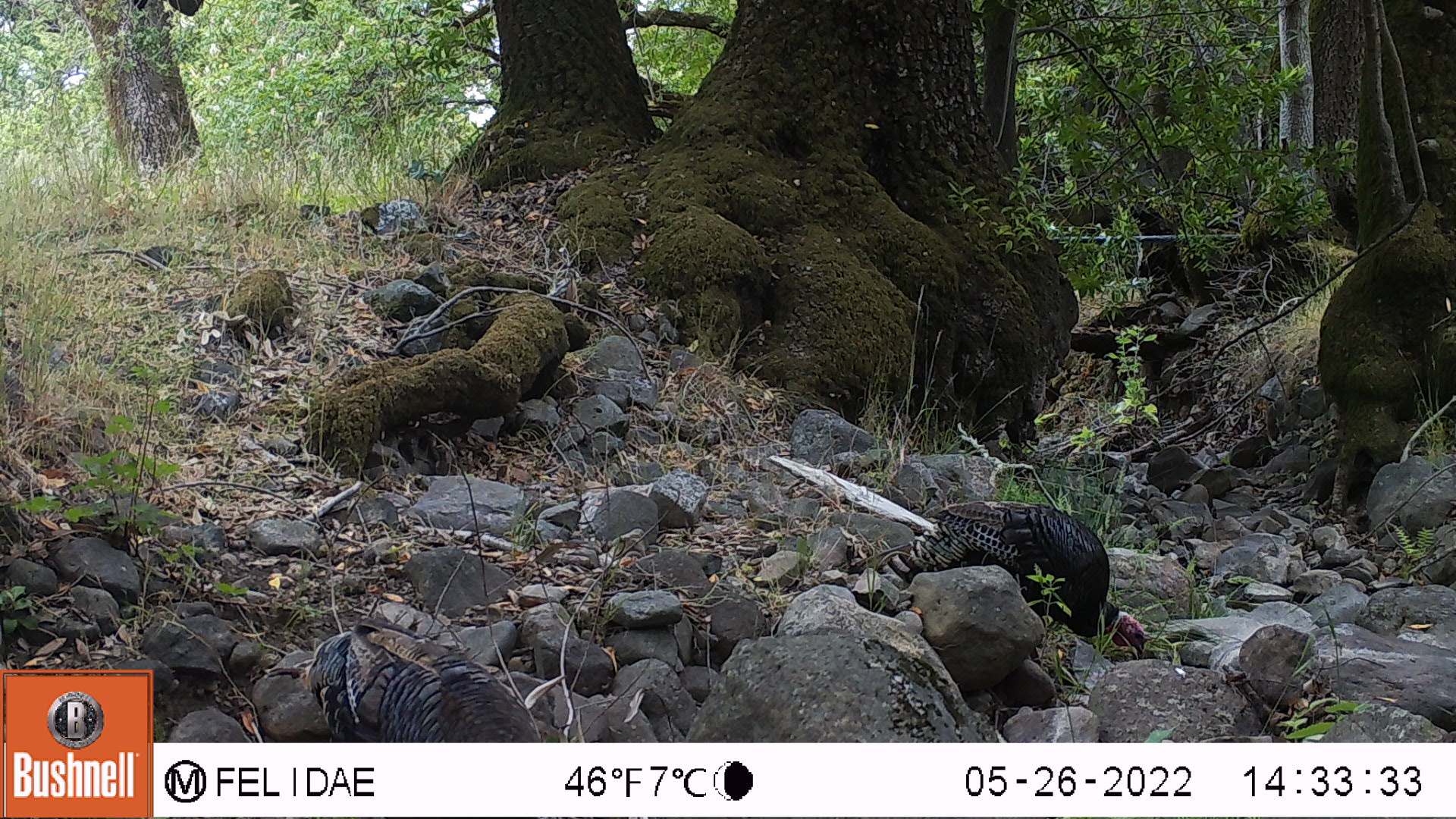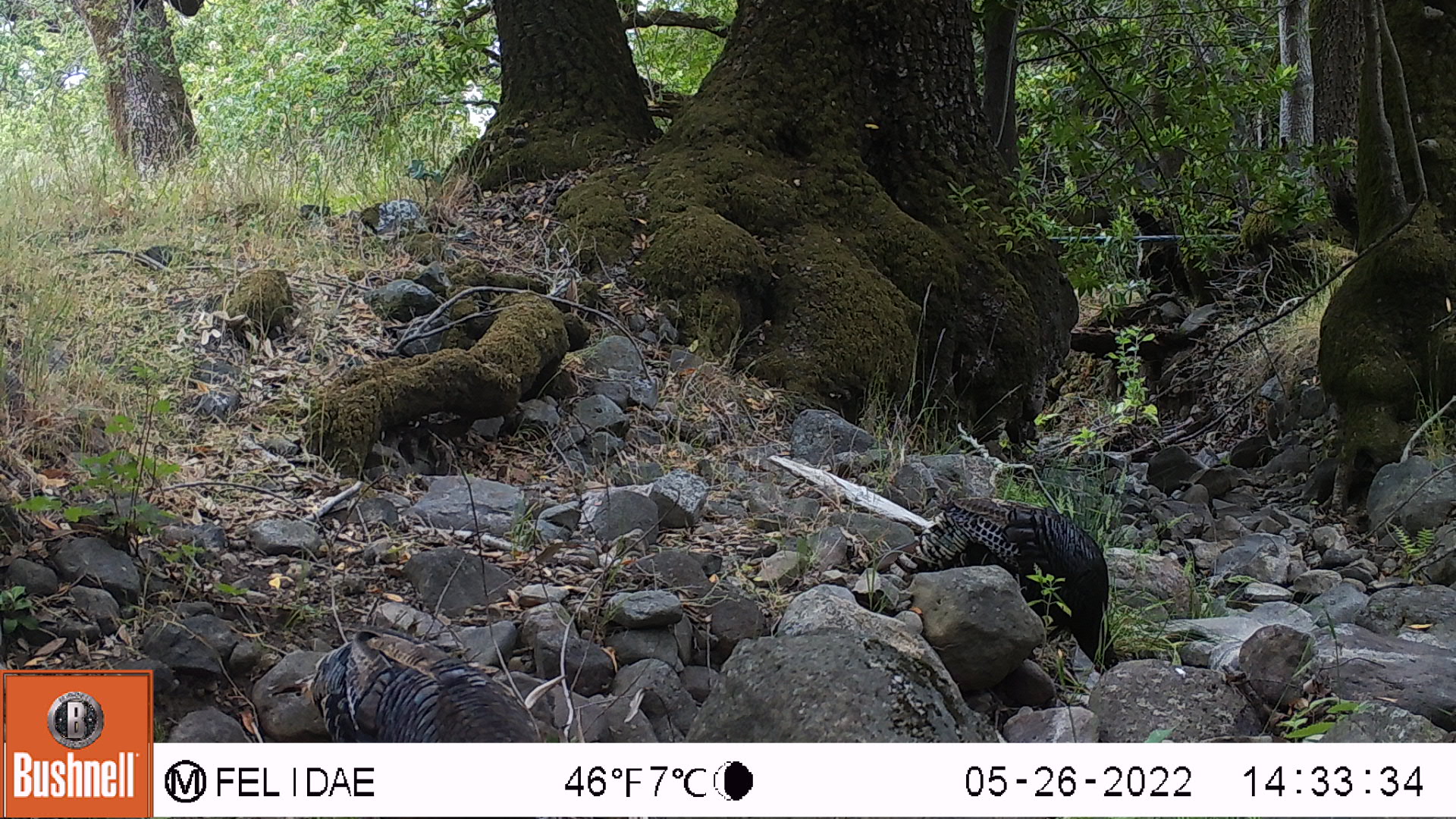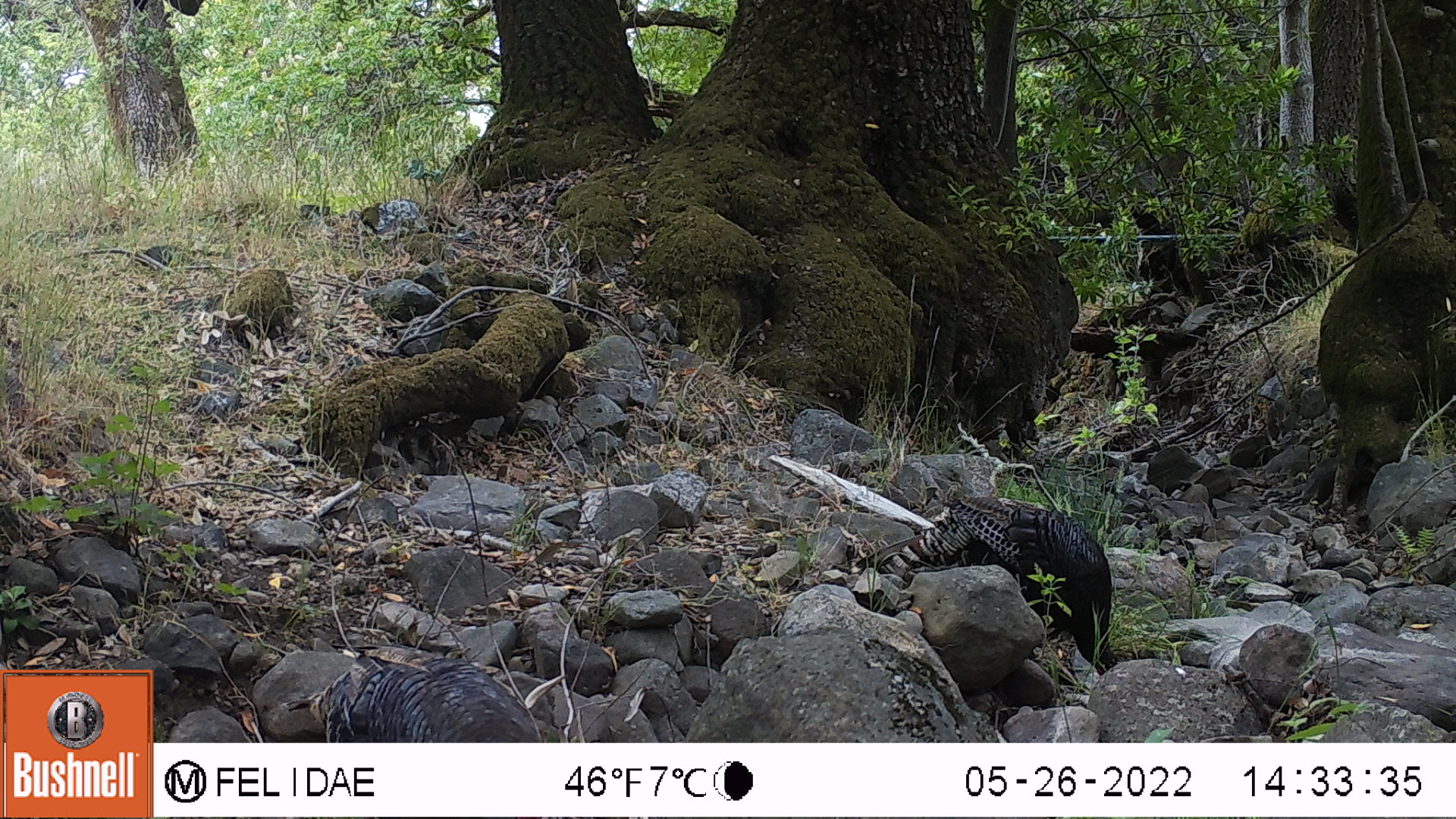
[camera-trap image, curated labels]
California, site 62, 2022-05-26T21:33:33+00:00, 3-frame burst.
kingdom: Animalia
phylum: Chordata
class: Aves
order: Galliformes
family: Phasianidae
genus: Meleagris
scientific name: Meleagris gallopavo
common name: turkey